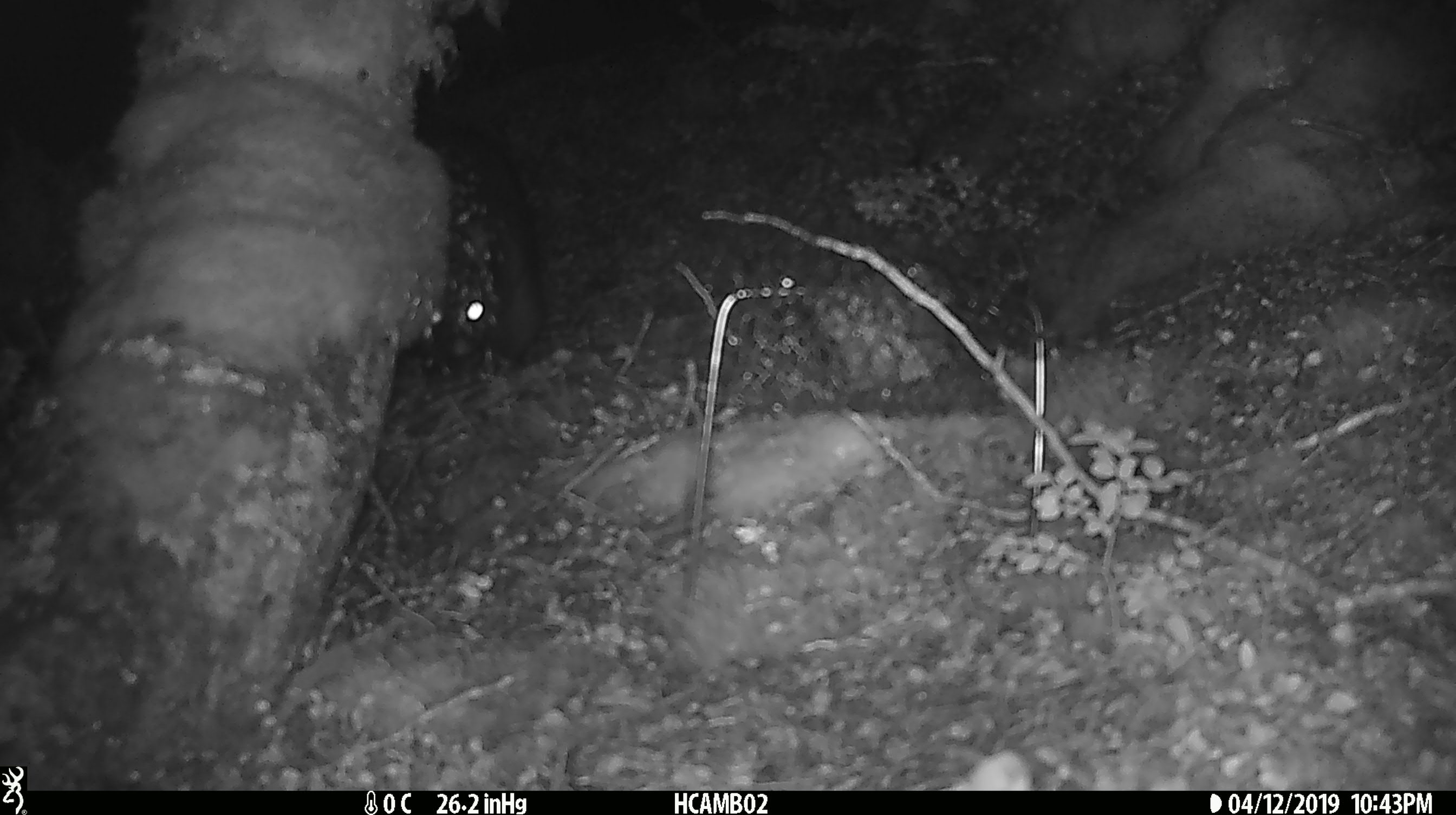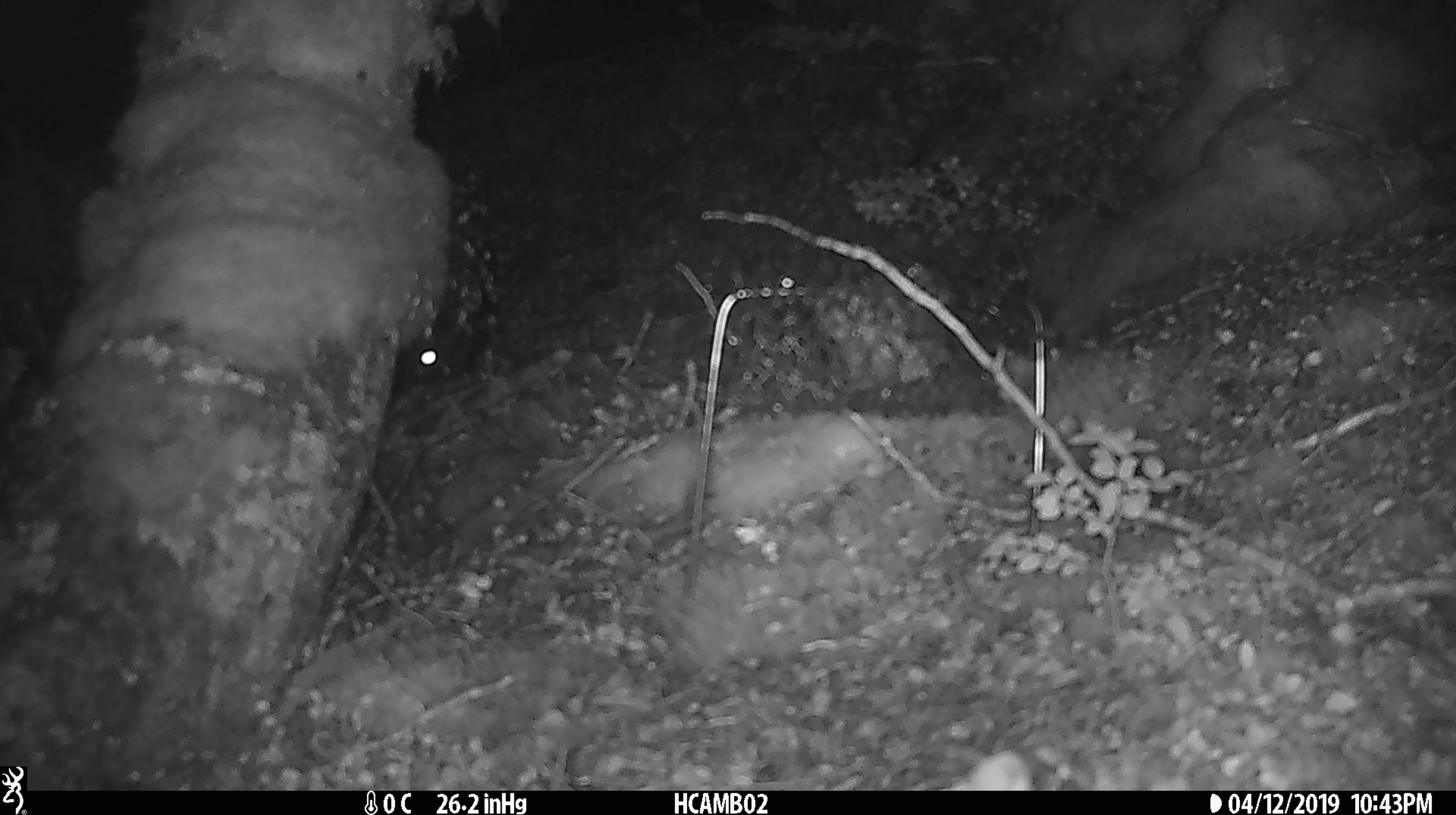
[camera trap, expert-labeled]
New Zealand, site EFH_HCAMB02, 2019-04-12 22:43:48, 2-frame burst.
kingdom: Animalia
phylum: Chordata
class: Mammalia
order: Diprotodontia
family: Phalangeridae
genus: Trichosurus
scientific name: Trichosurus vulpecula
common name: common brushtail possum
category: possum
Possum (common brushtail possum) (Trichosurus vulpecula).